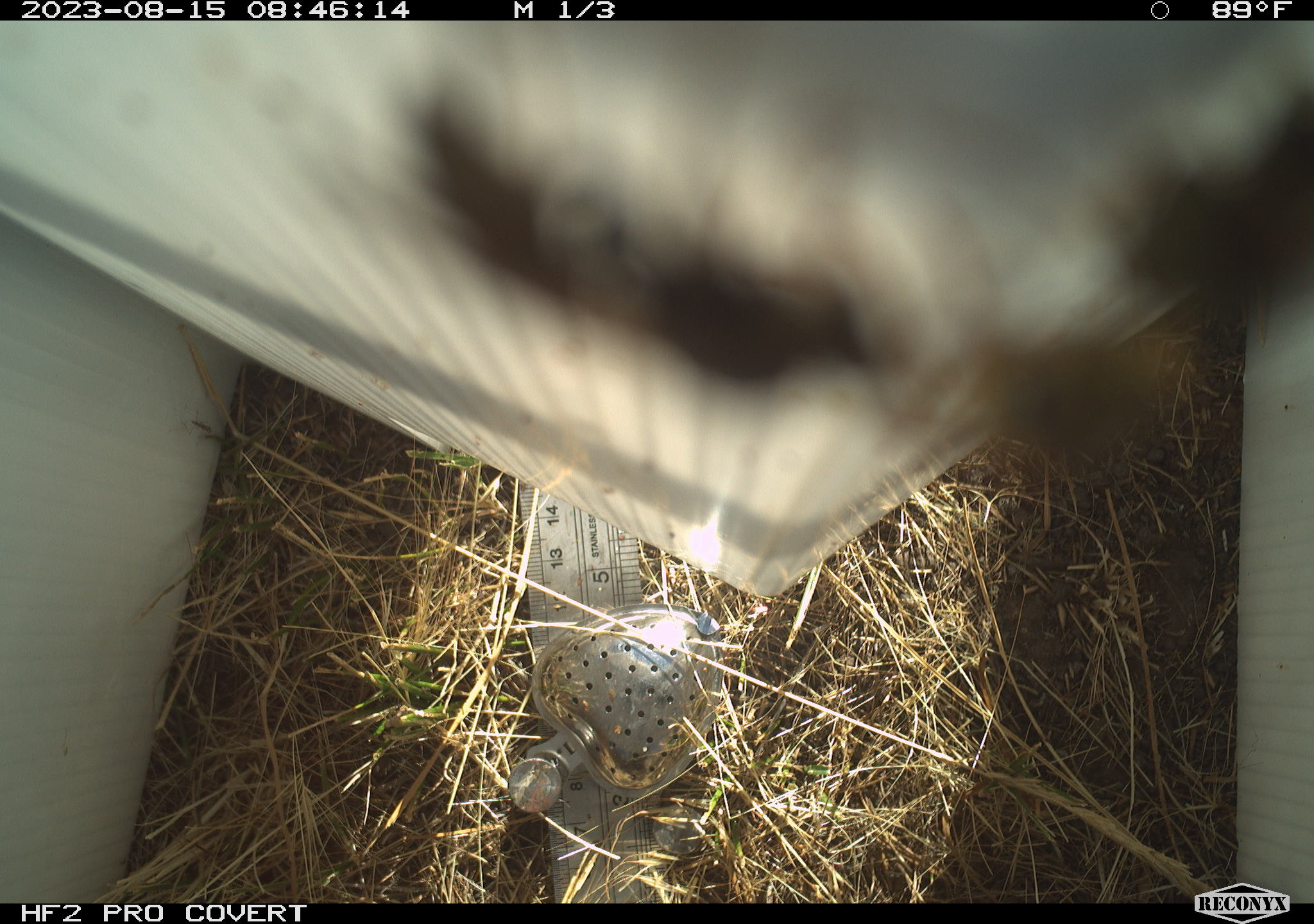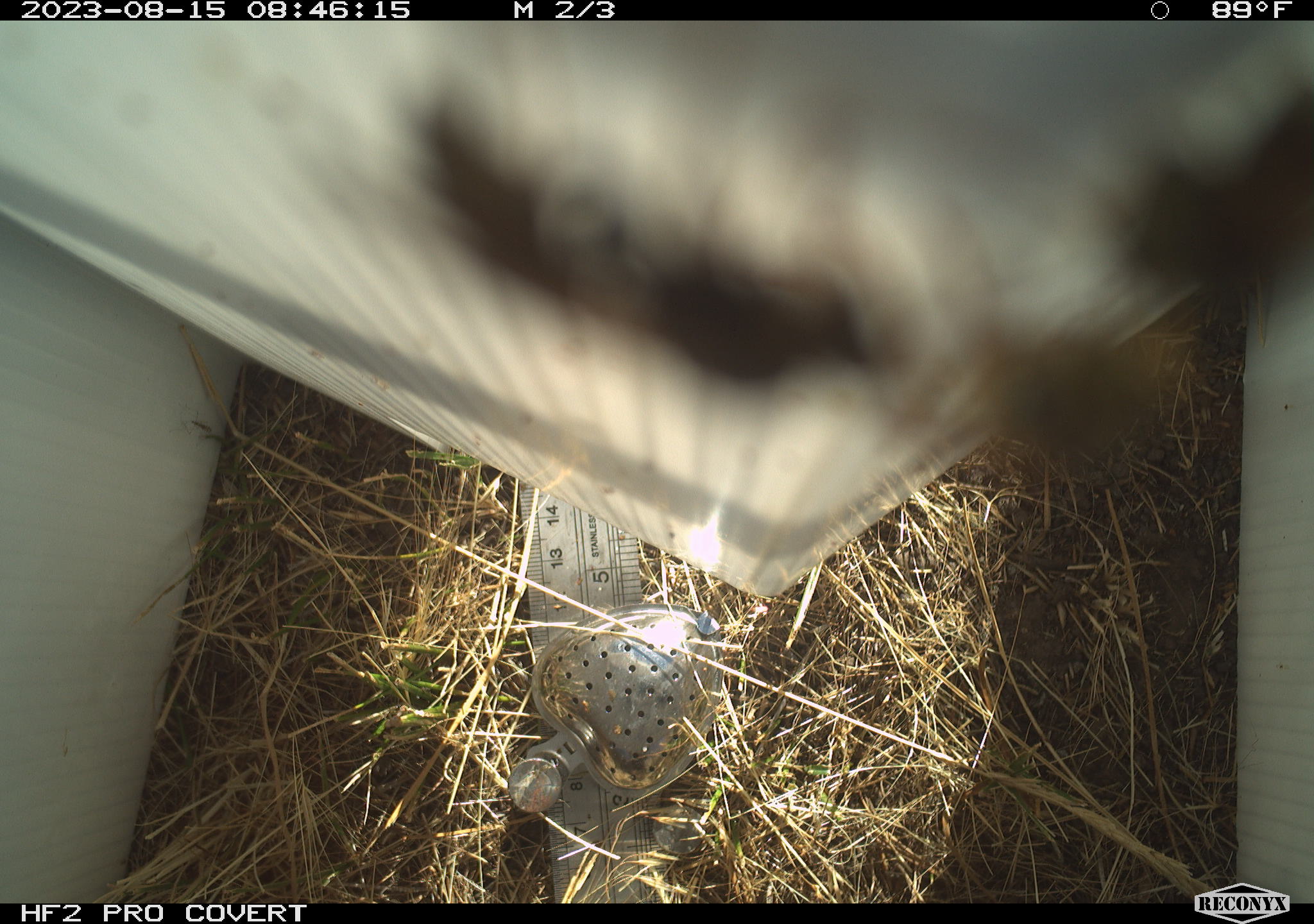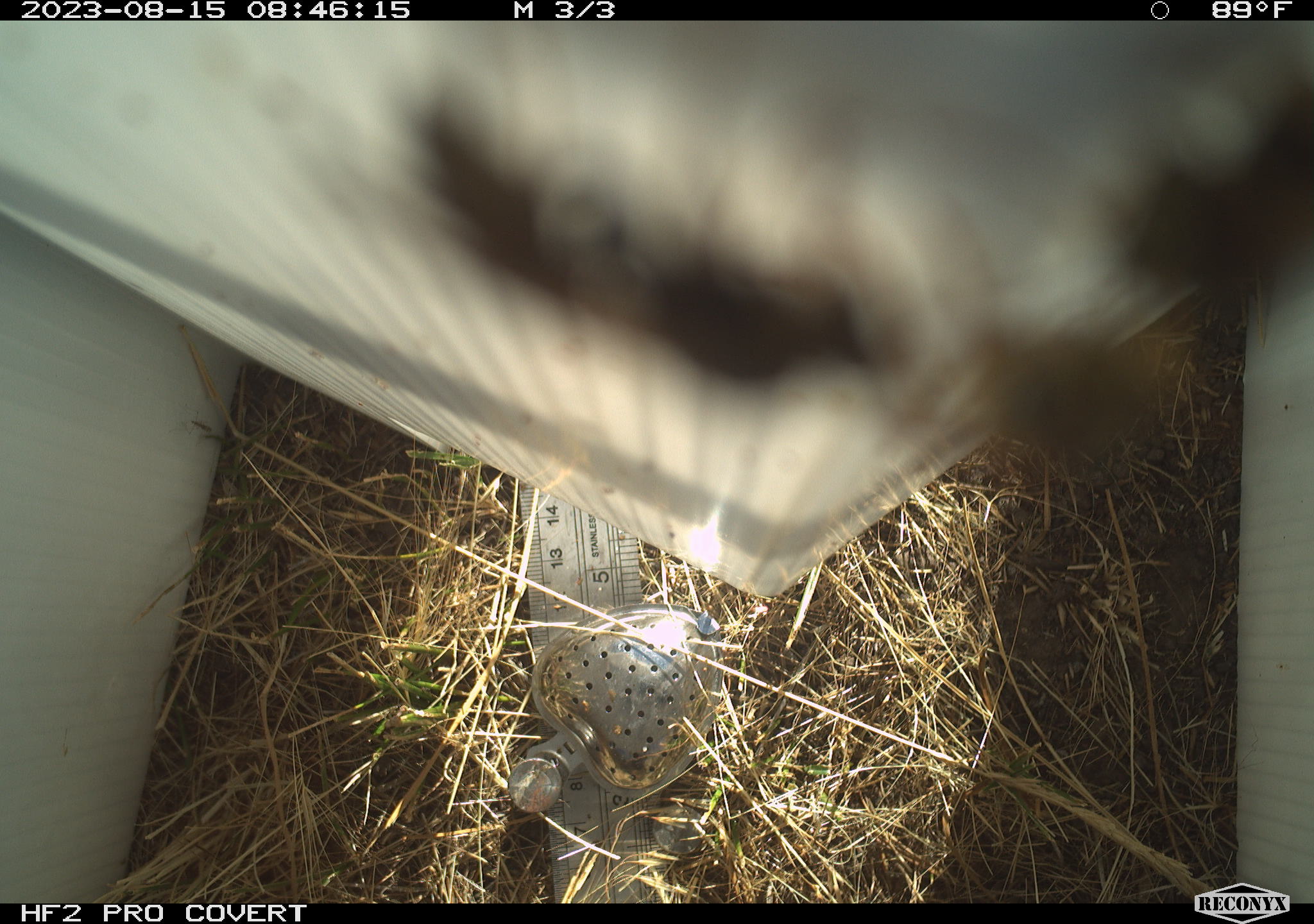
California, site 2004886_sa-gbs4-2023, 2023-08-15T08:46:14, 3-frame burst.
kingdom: Animalia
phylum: Arthropoda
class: Insecta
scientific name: Insecta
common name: insect